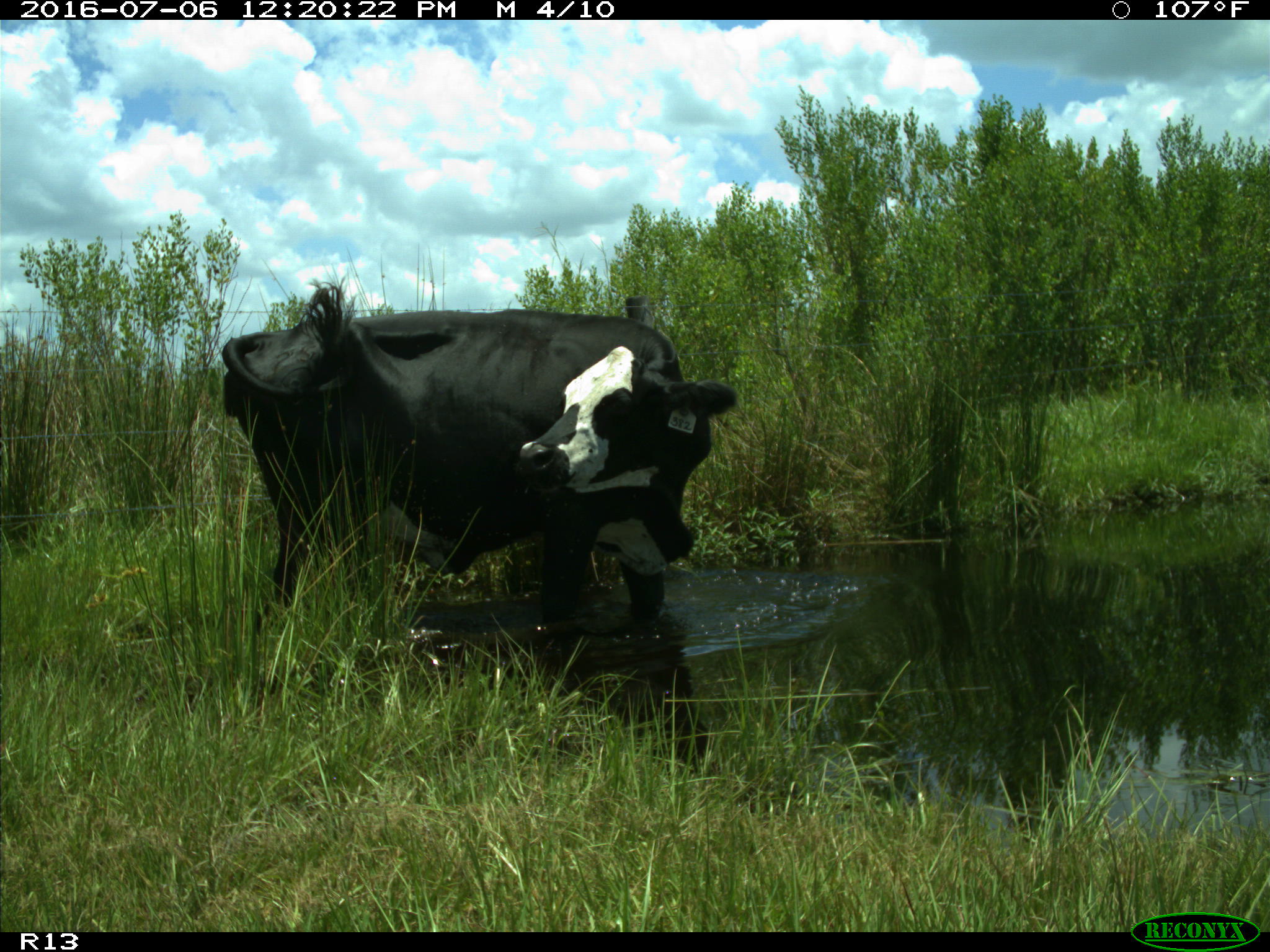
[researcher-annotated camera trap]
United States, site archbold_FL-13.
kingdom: Animalia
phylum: Chordata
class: Mammalia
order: Artiodactyla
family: Bovidae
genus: Bos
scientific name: Bos taurus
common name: domestic cow